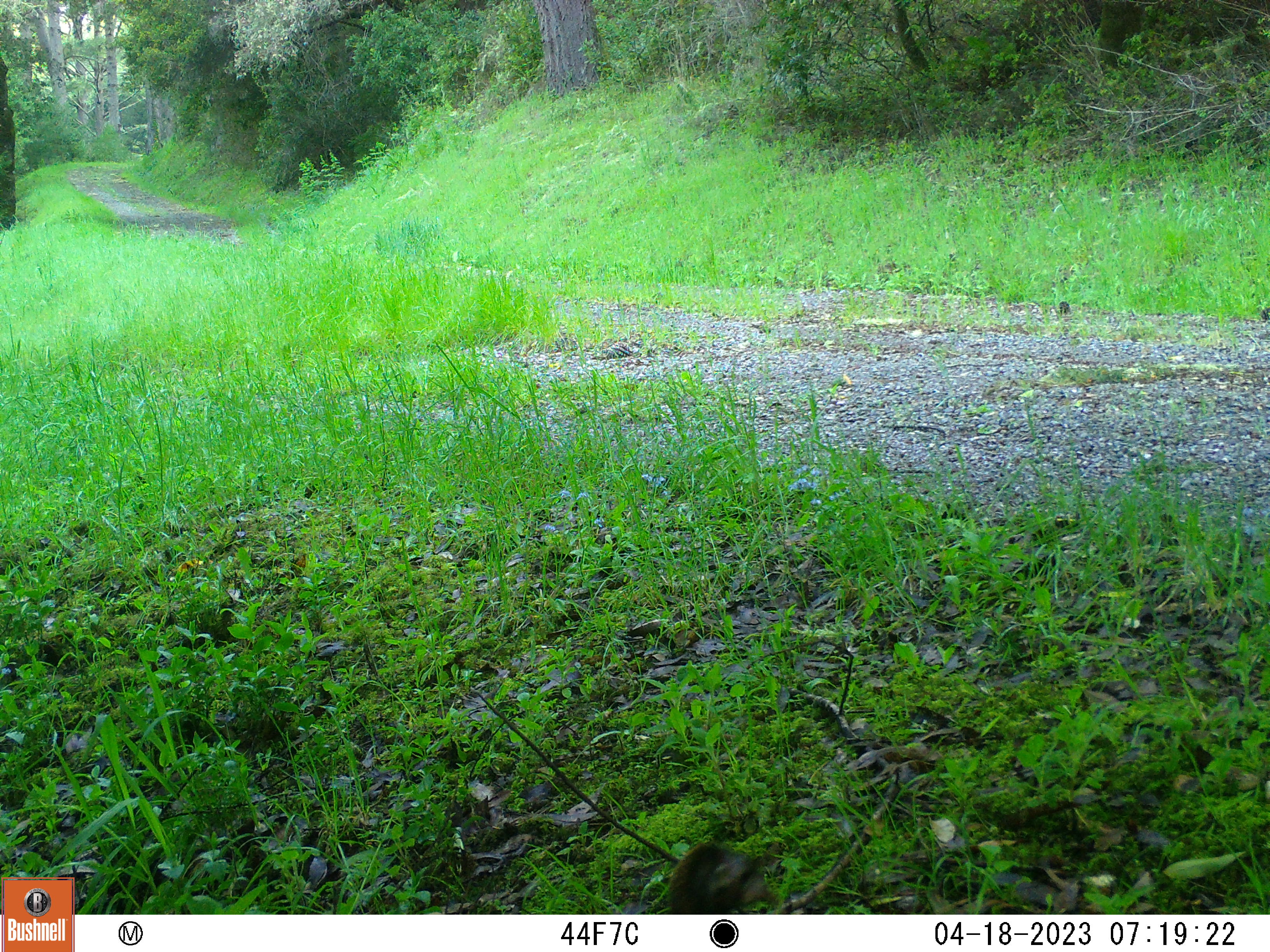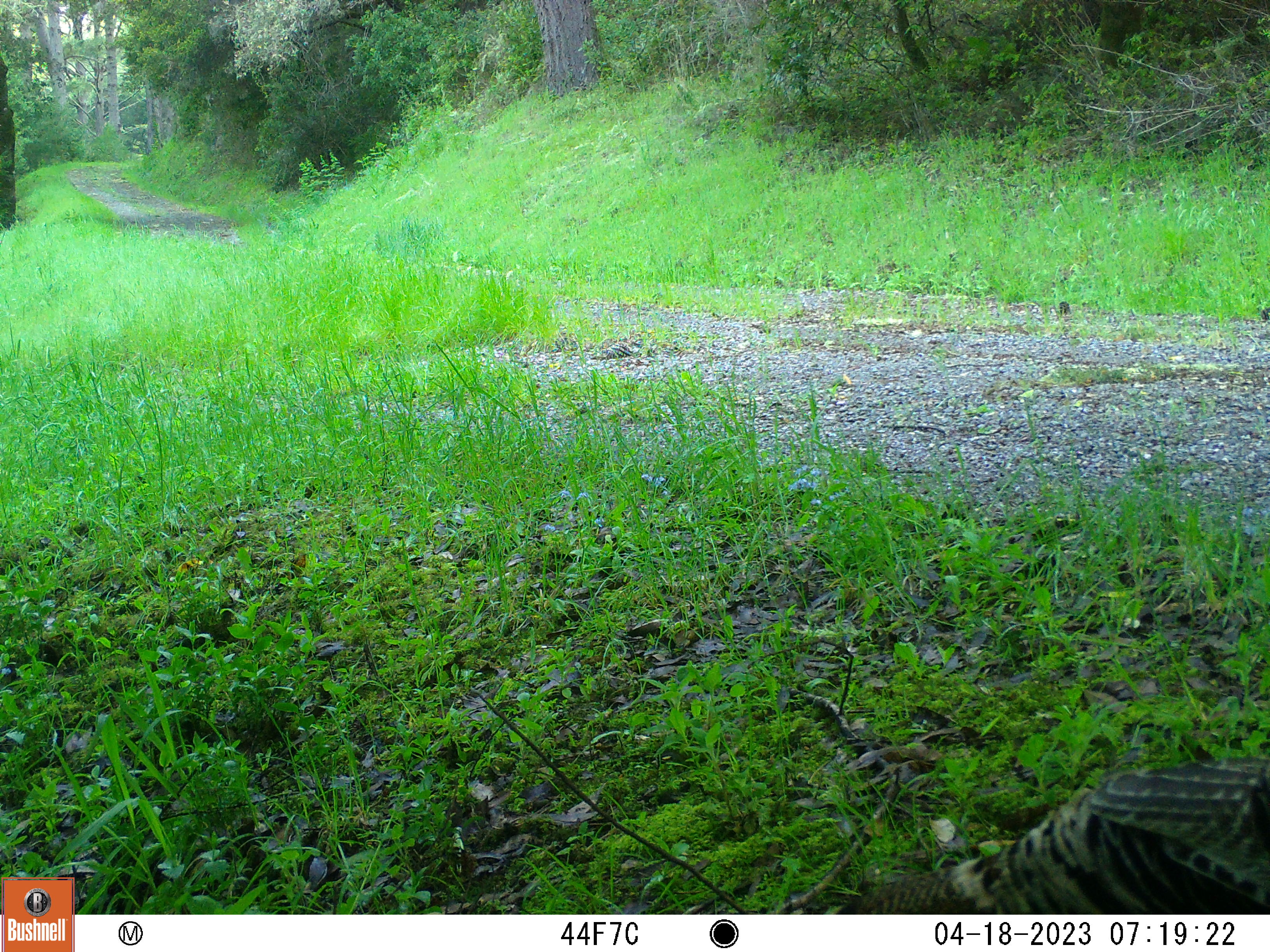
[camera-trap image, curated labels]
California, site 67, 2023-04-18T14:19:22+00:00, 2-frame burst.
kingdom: Animalia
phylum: Chordata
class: Aves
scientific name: Aves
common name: bird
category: unknown bird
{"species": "unknown bird (bird) (Aves)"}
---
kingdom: Animalia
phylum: Chordata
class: Aves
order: Galliformes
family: Phasianidae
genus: Meleagris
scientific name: Meleagris gallopavo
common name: turkey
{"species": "turkey (Meleagris gallopavo)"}